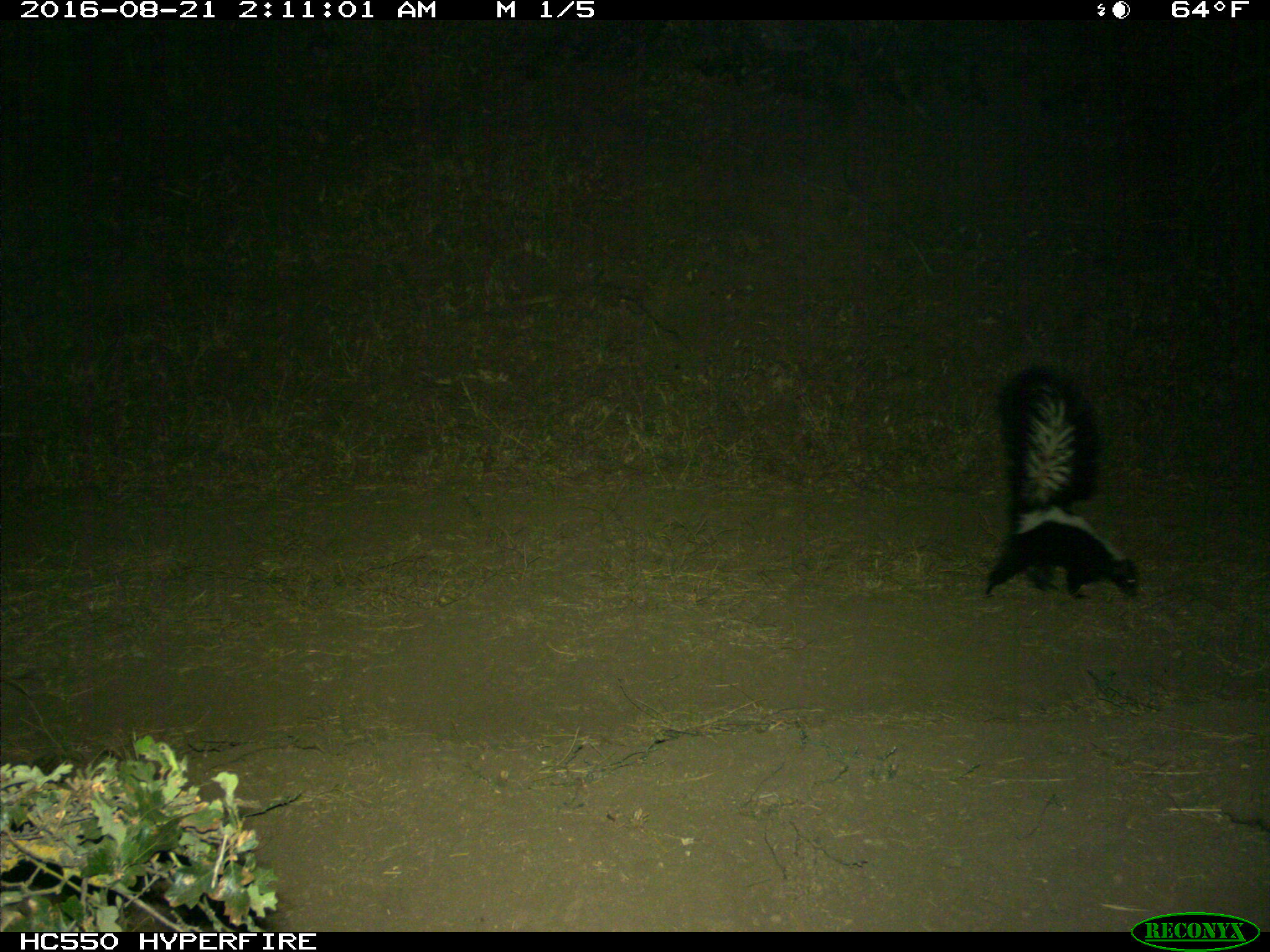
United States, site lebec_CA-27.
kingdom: Animalia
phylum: Chordata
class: Mammalia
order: Carnivora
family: Mephitidae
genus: Mephitis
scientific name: Mephitis mephitis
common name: striped skunk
Mephitis mephitis (striped skunk).